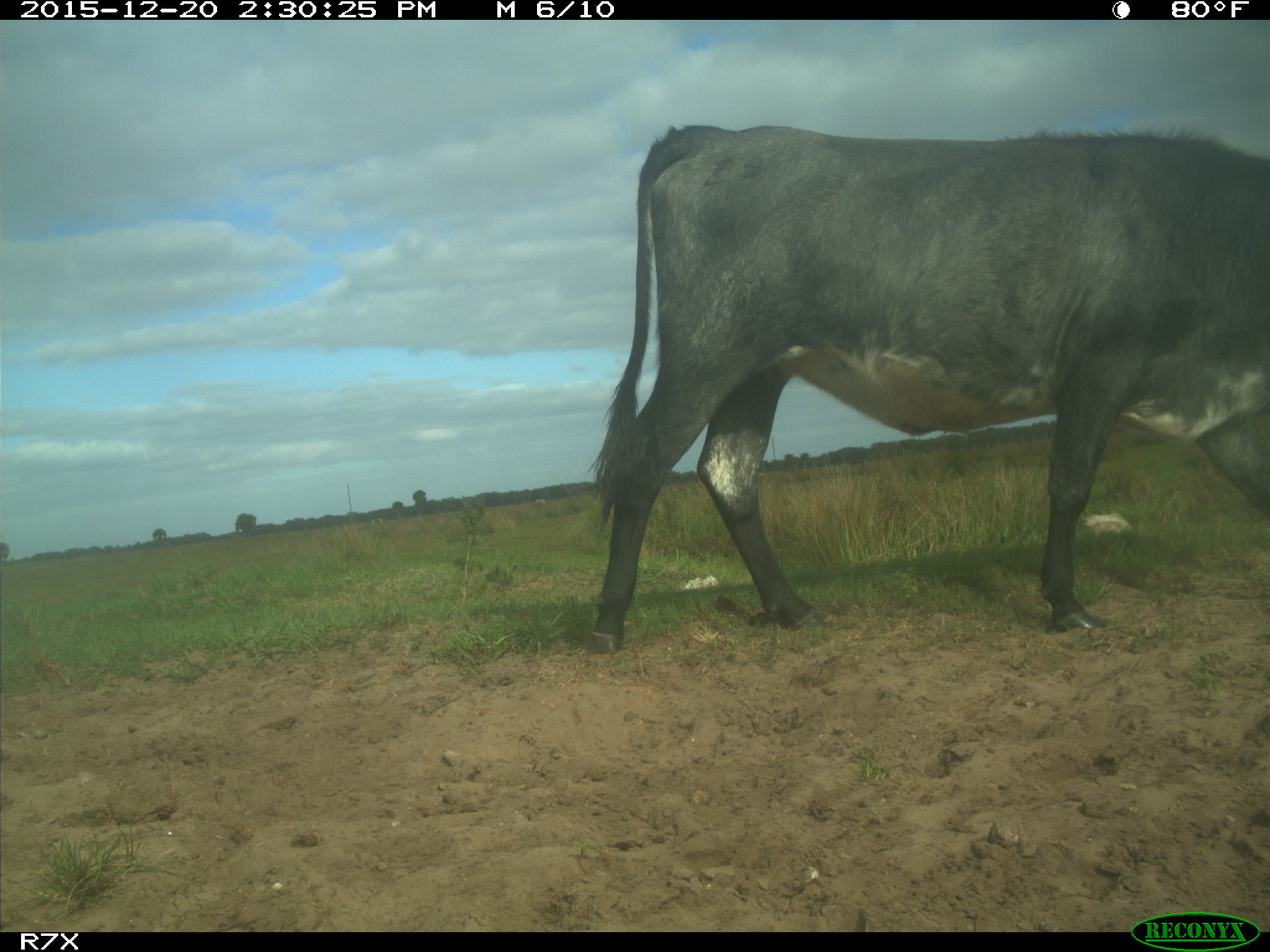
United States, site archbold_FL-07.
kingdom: Animalia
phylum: Chordata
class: Mammalia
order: Artiodactyla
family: Bovidae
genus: Bos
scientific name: Bos taurus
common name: domestic cow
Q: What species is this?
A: Bos taurus (domestic cow).